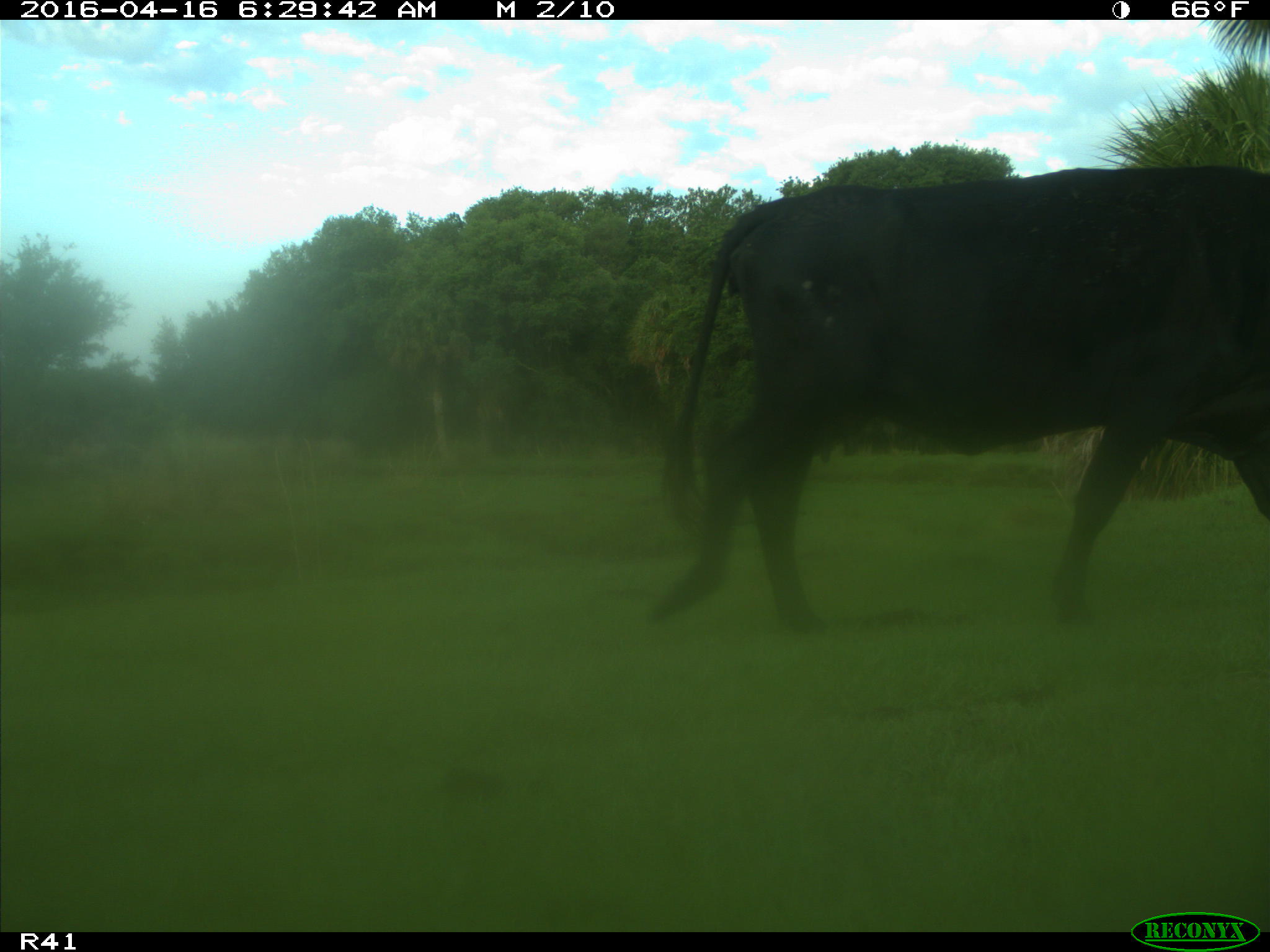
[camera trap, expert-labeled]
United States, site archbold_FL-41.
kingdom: Animalia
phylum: Chordata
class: Mammalia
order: Artiodactyla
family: Bovidae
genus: Bos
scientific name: Bos taurus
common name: domestic cow